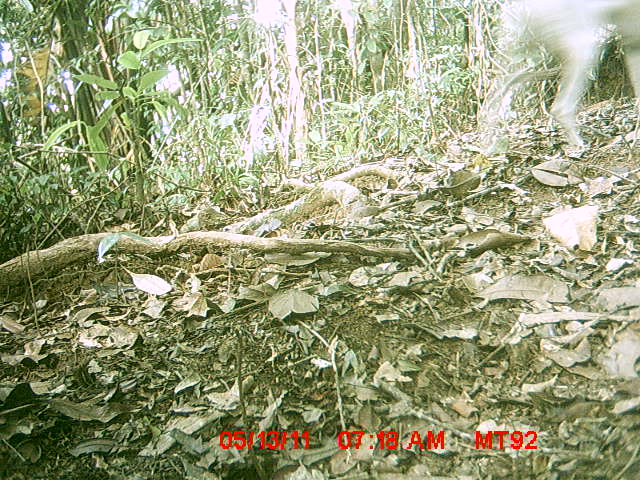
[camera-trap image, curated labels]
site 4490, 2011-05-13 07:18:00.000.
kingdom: Animalia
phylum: Chordata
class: Mammalia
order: Carnivora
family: Canidae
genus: Canis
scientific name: Canis familiaris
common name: domestic dog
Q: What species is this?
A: Canis familiaris (domestic dog).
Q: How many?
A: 1.